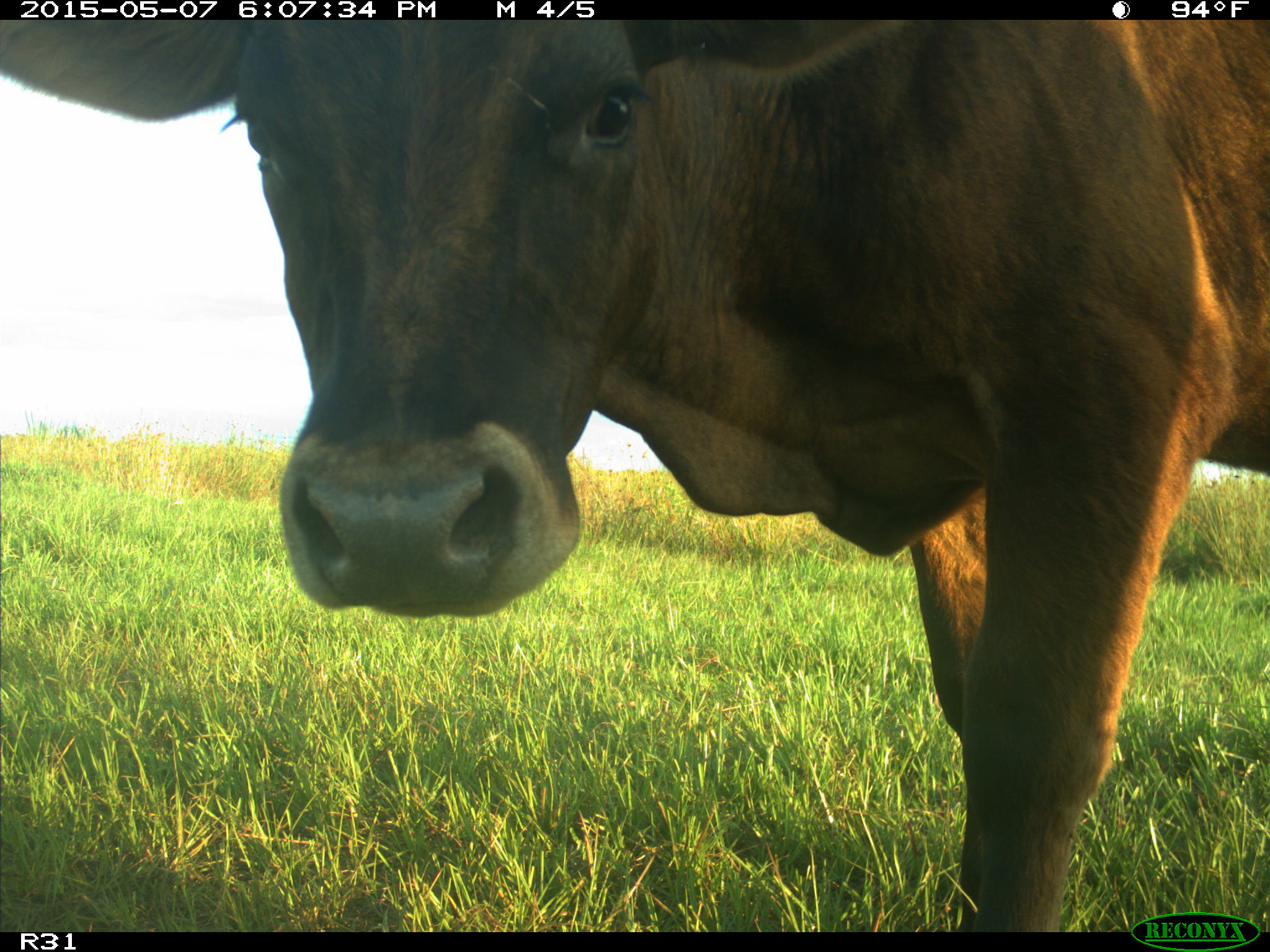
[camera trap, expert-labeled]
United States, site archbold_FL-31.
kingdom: Animalia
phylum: Chordata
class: Mammalia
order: Artiodactyla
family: Bovidae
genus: Bos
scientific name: Bos taurus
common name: domestic cow